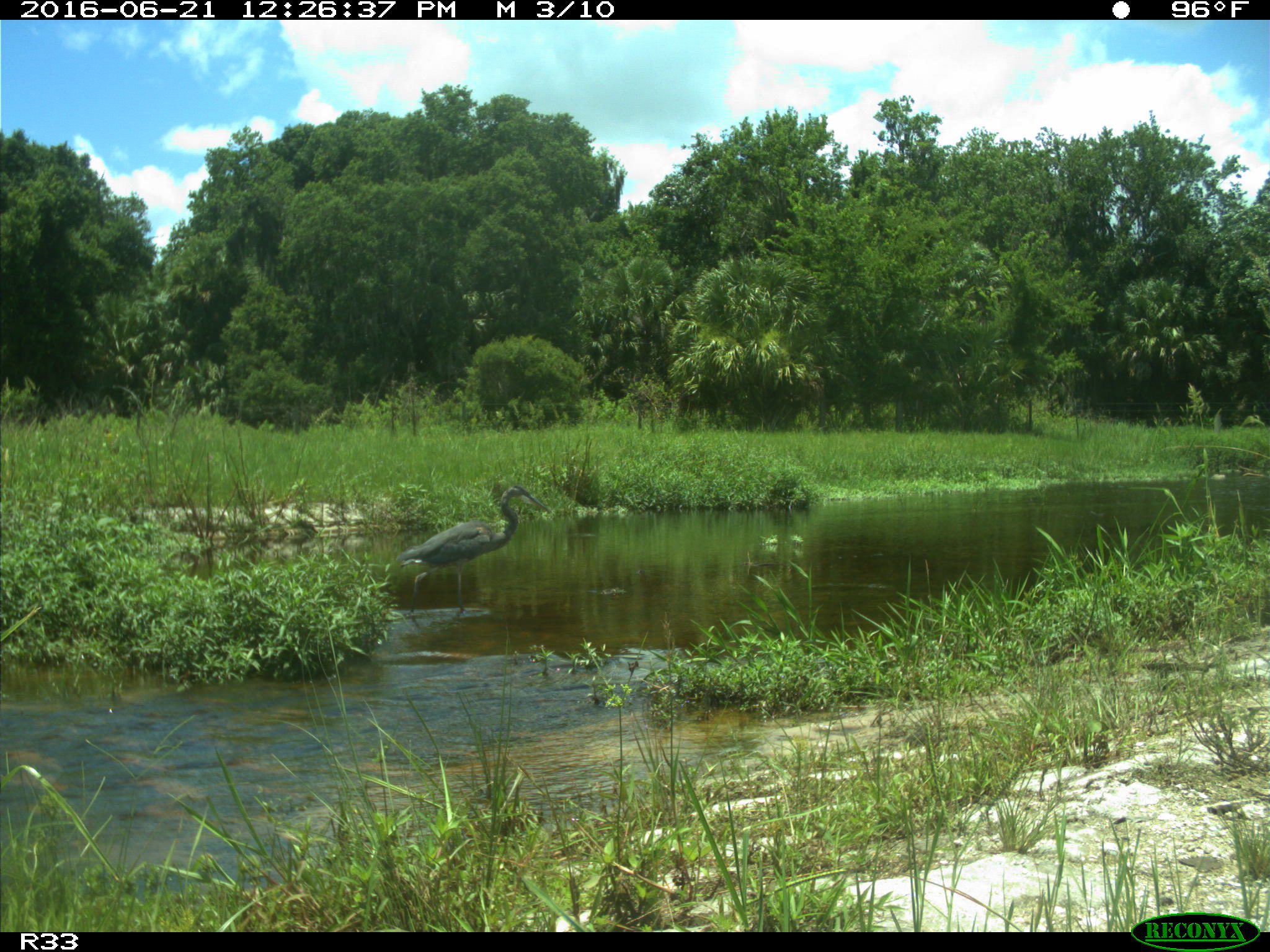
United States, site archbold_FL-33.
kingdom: Animalia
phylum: Chordata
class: Aves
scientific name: Aves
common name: birds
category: unidentified bird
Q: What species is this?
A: Unidentified bird (birds) (Aves).